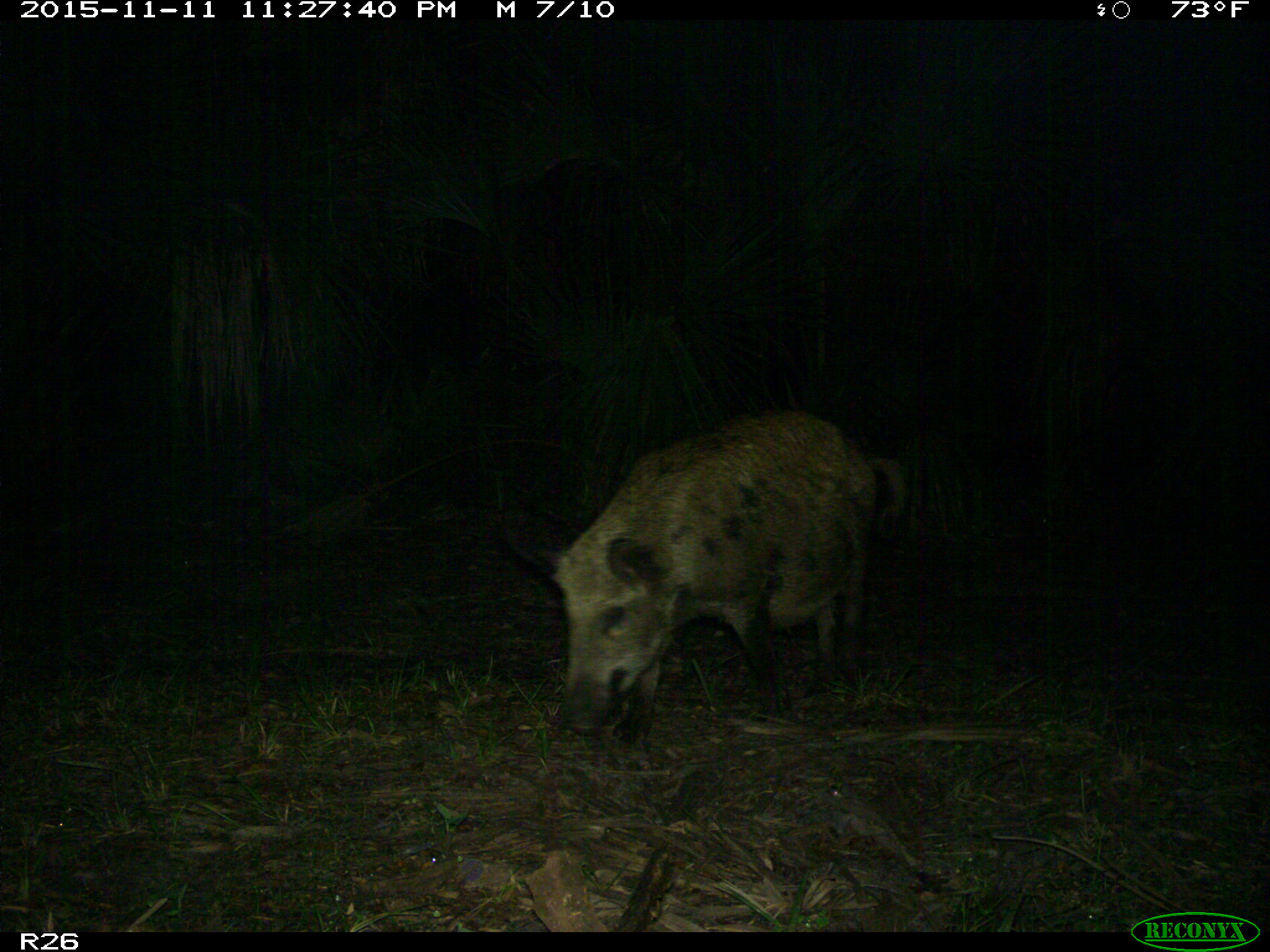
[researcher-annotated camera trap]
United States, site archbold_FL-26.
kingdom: Animalia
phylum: Chordata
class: Mammalia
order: Artiodactyla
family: Suidae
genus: Sus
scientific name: Sus scrofa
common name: wild boar